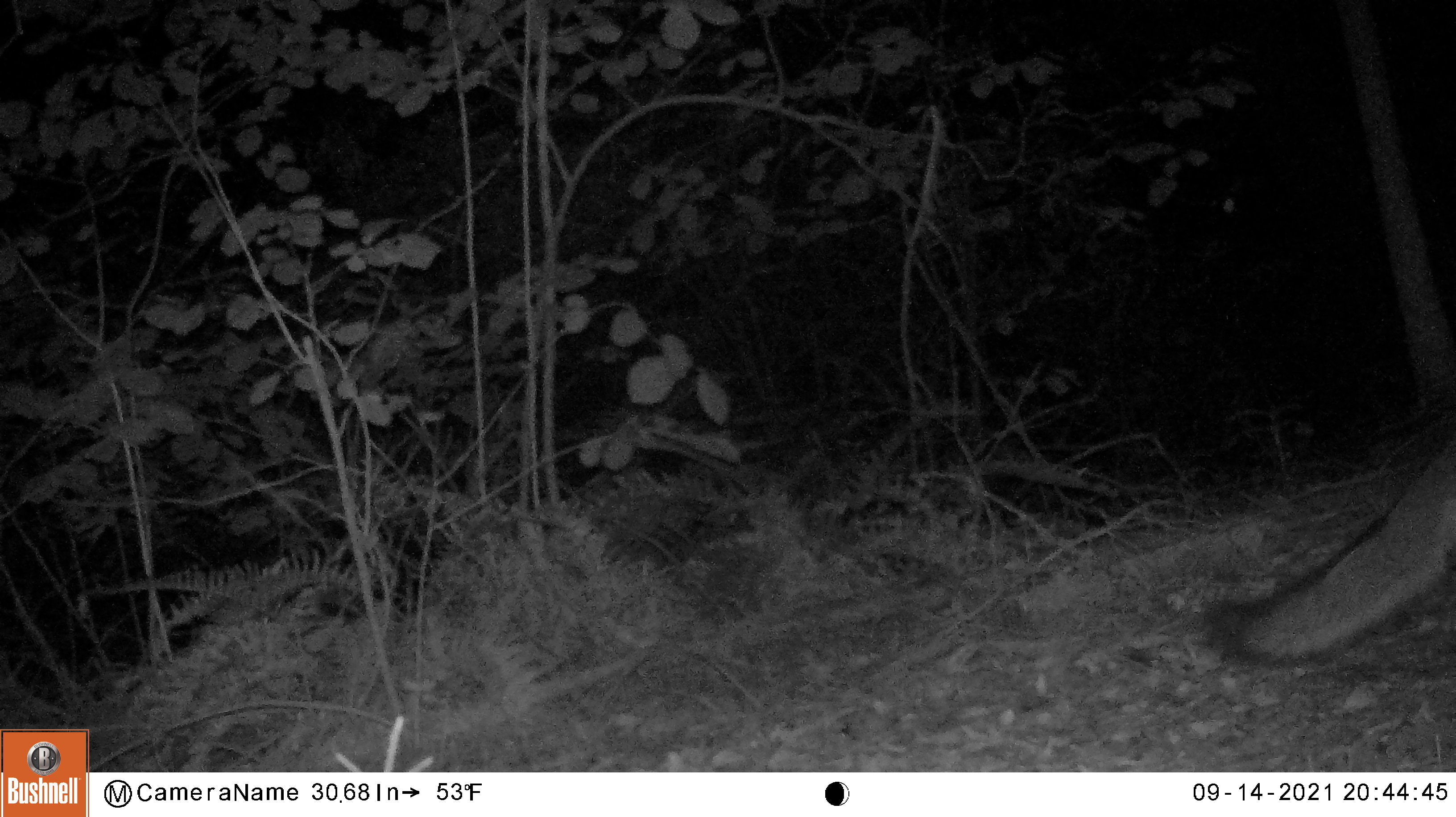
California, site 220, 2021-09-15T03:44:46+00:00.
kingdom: Animalia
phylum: Chordata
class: Mammalia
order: Carnivora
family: Canidae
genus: Urocyon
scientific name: Urocyon cinereoargenteus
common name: gray fox